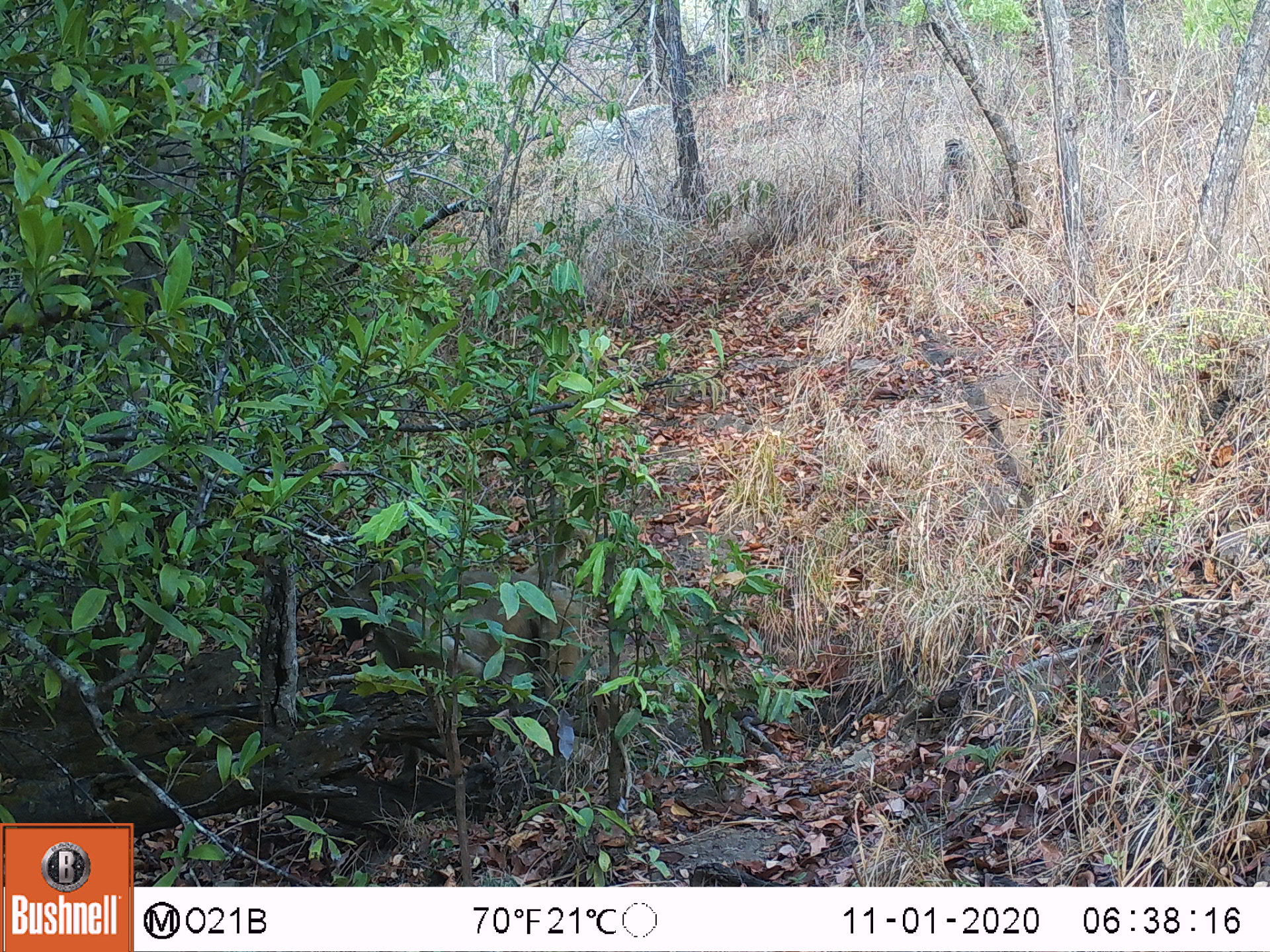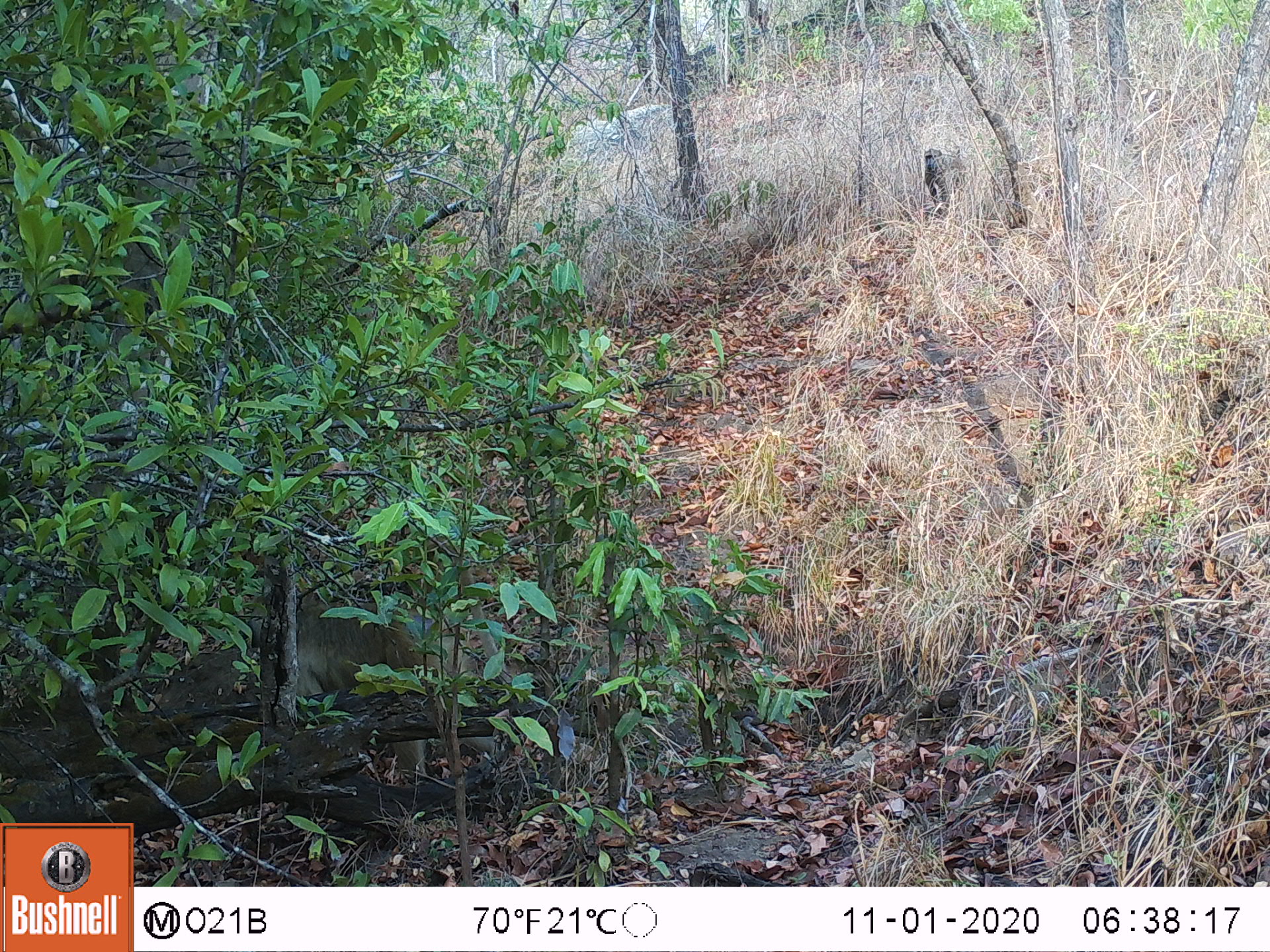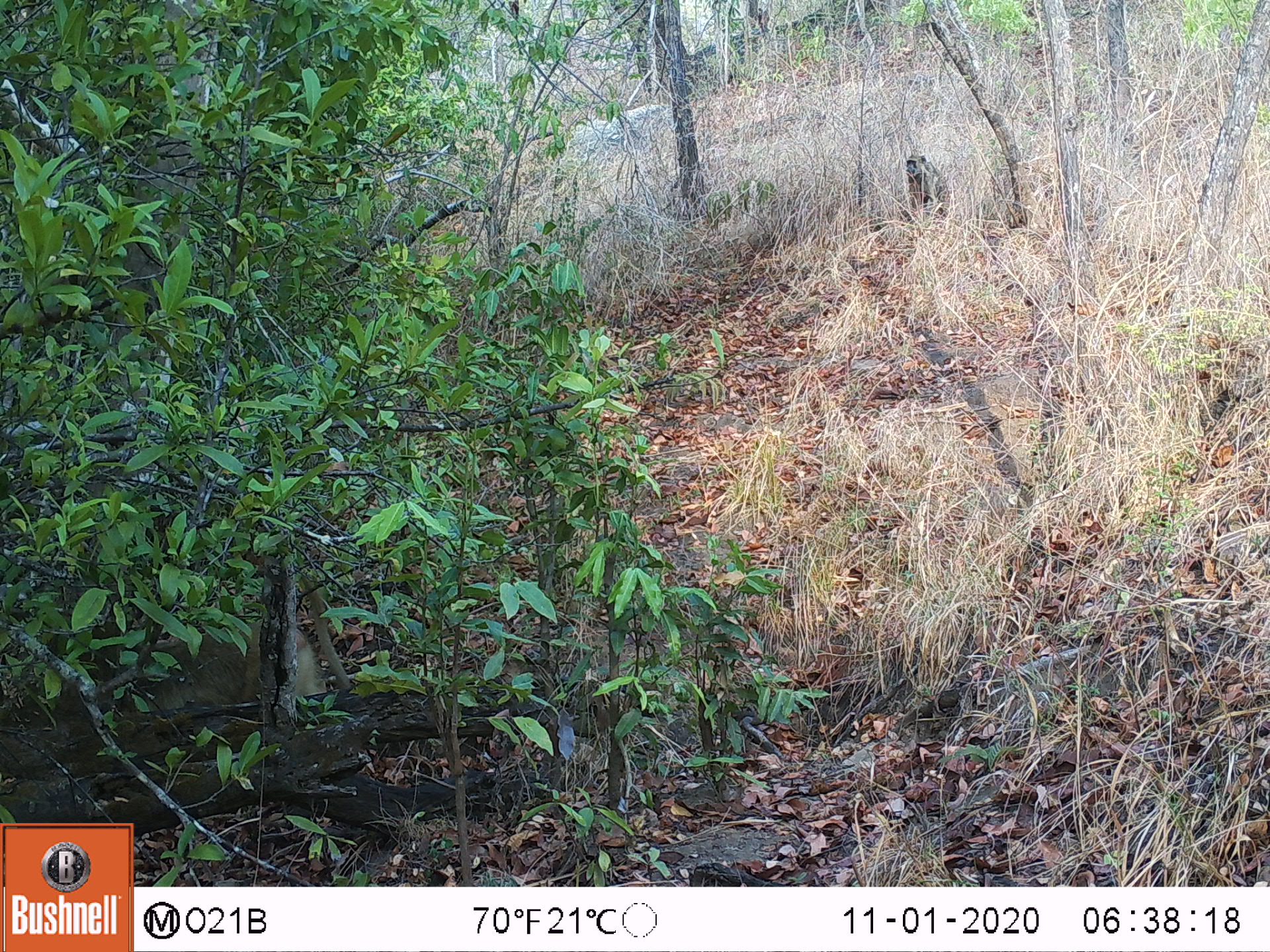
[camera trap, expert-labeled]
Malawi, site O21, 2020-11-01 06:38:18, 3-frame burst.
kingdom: Animalia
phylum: Chordata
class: Mammalia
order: Primates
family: Cercopithecidae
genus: Papio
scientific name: Papio cynocephalus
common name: yellow baboon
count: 2